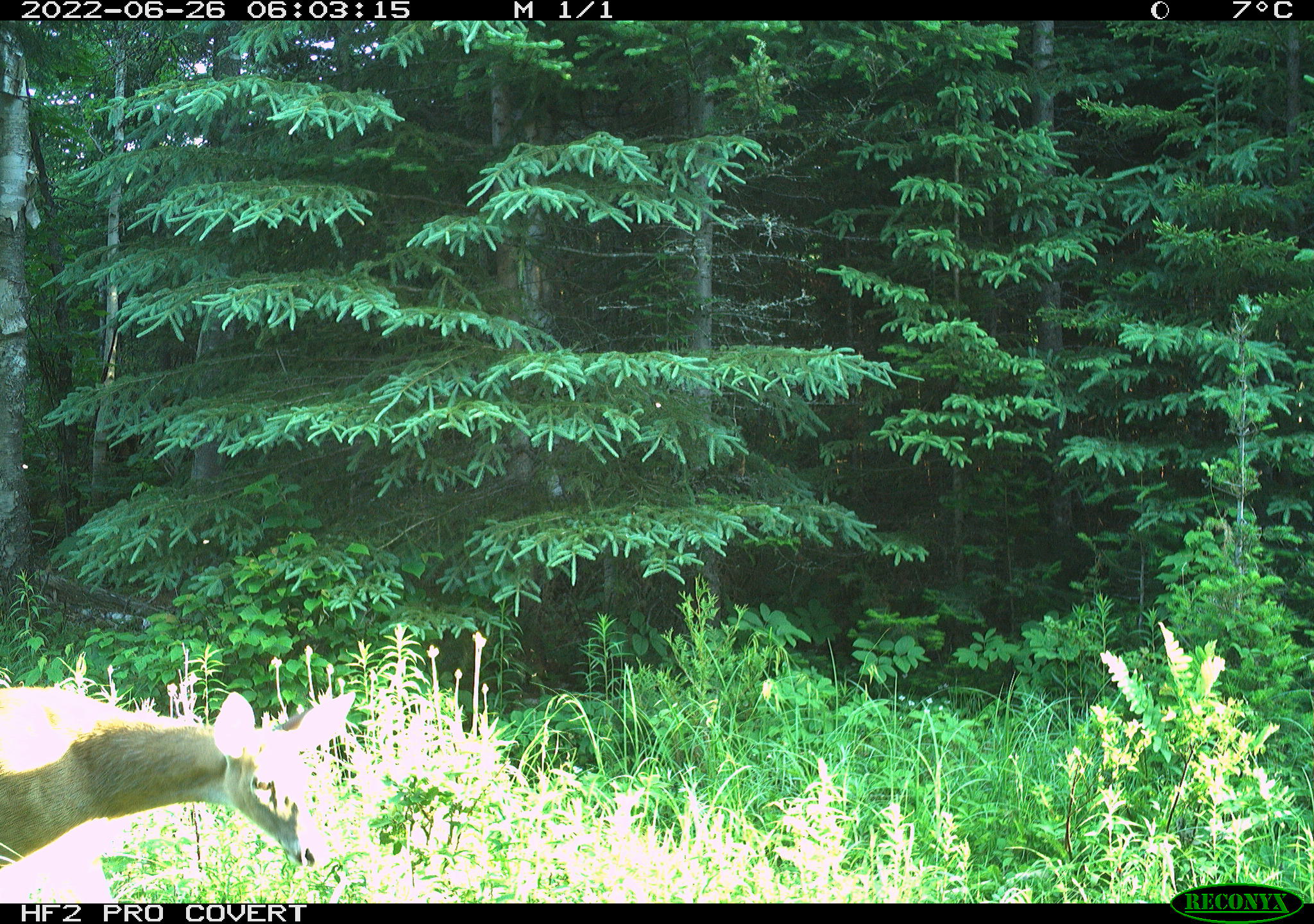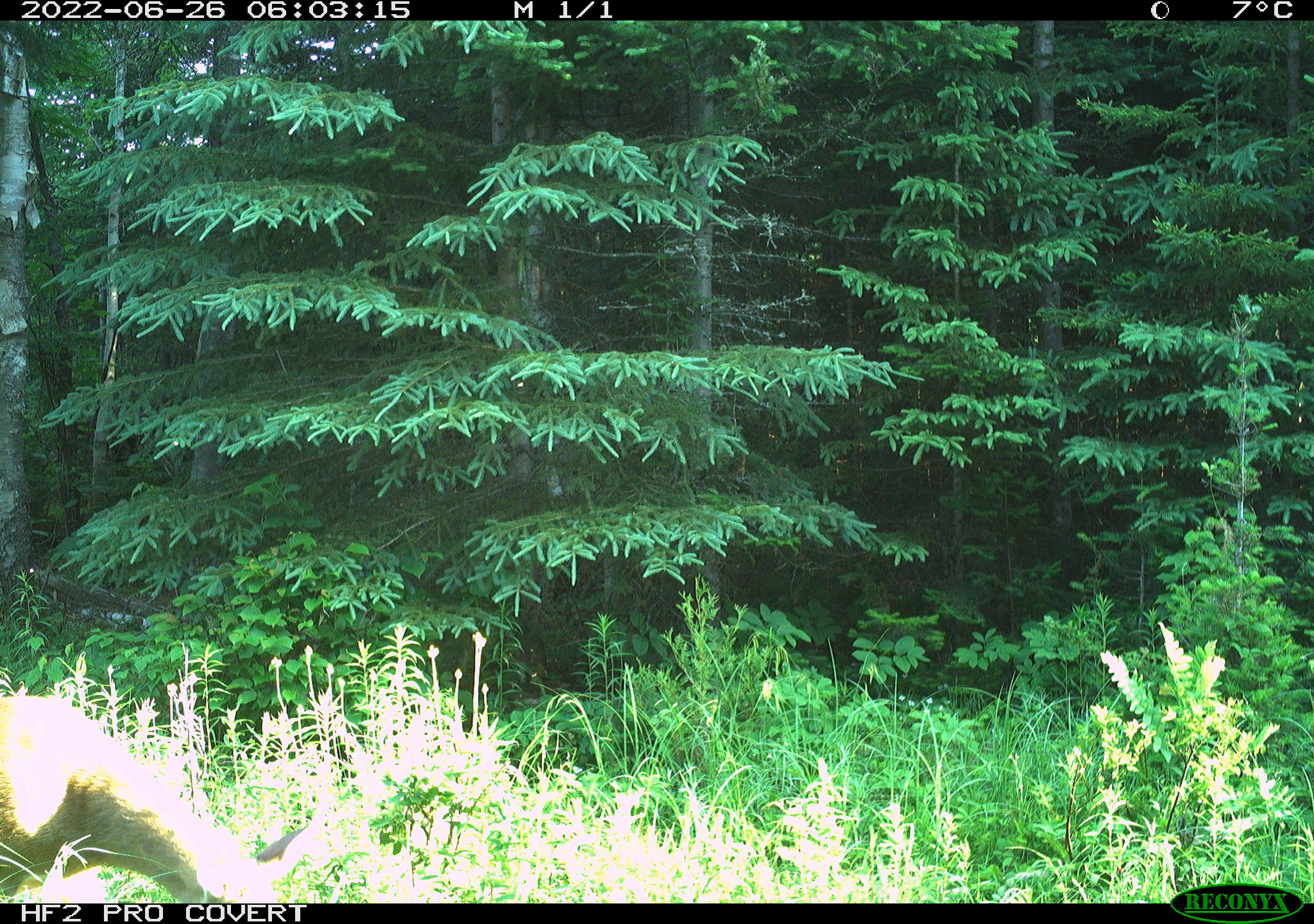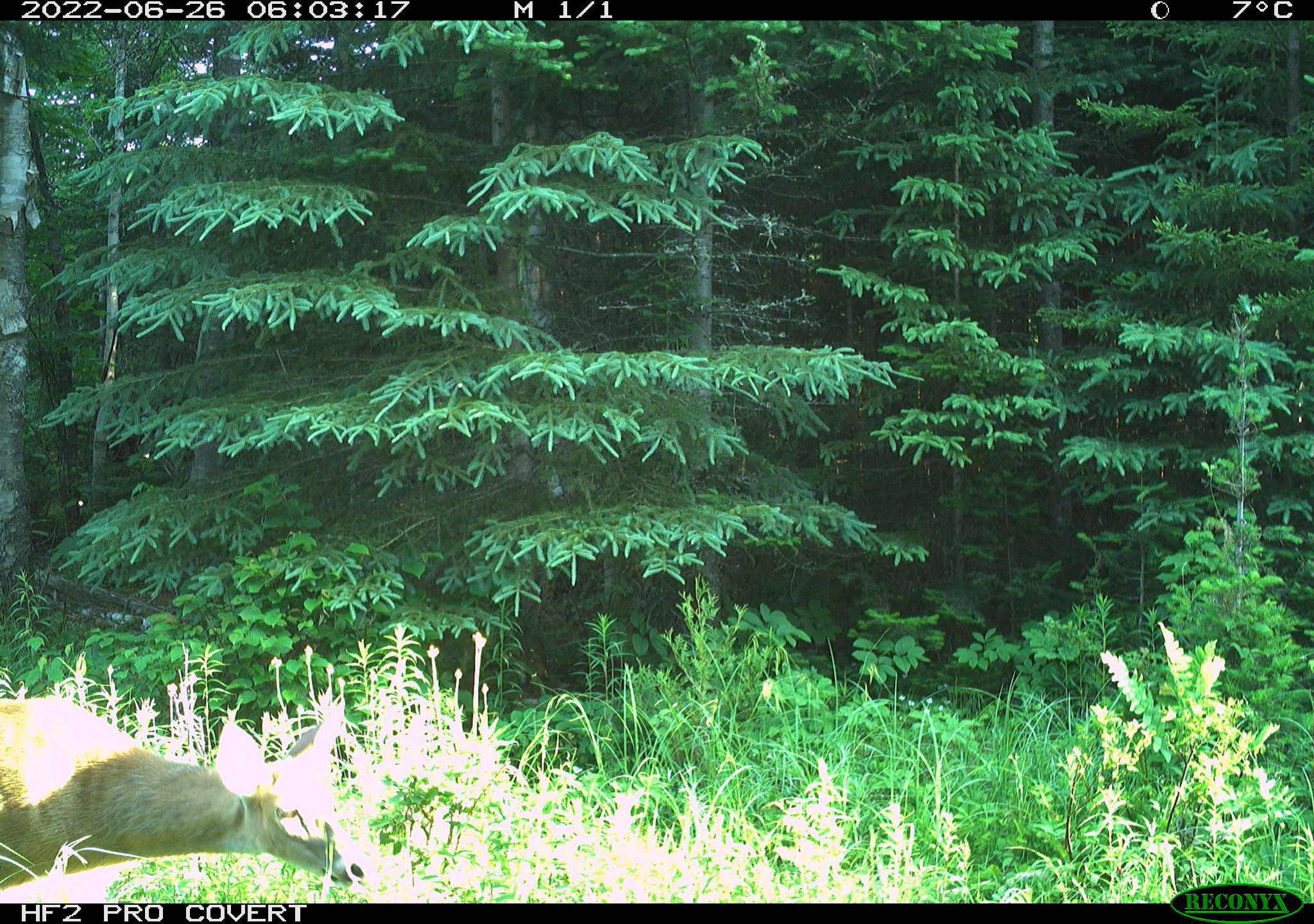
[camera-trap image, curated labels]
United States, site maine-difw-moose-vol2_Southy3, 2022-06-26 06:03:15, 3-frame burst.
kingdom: Animalia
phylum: Chordata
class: Mammalia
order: Artiodactyla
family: Cervidae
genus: Odocoileus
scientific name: Odocoileus virginianus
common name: white-tailed deer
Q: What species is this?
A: White-tailed deer (Odocoileus virginianus).